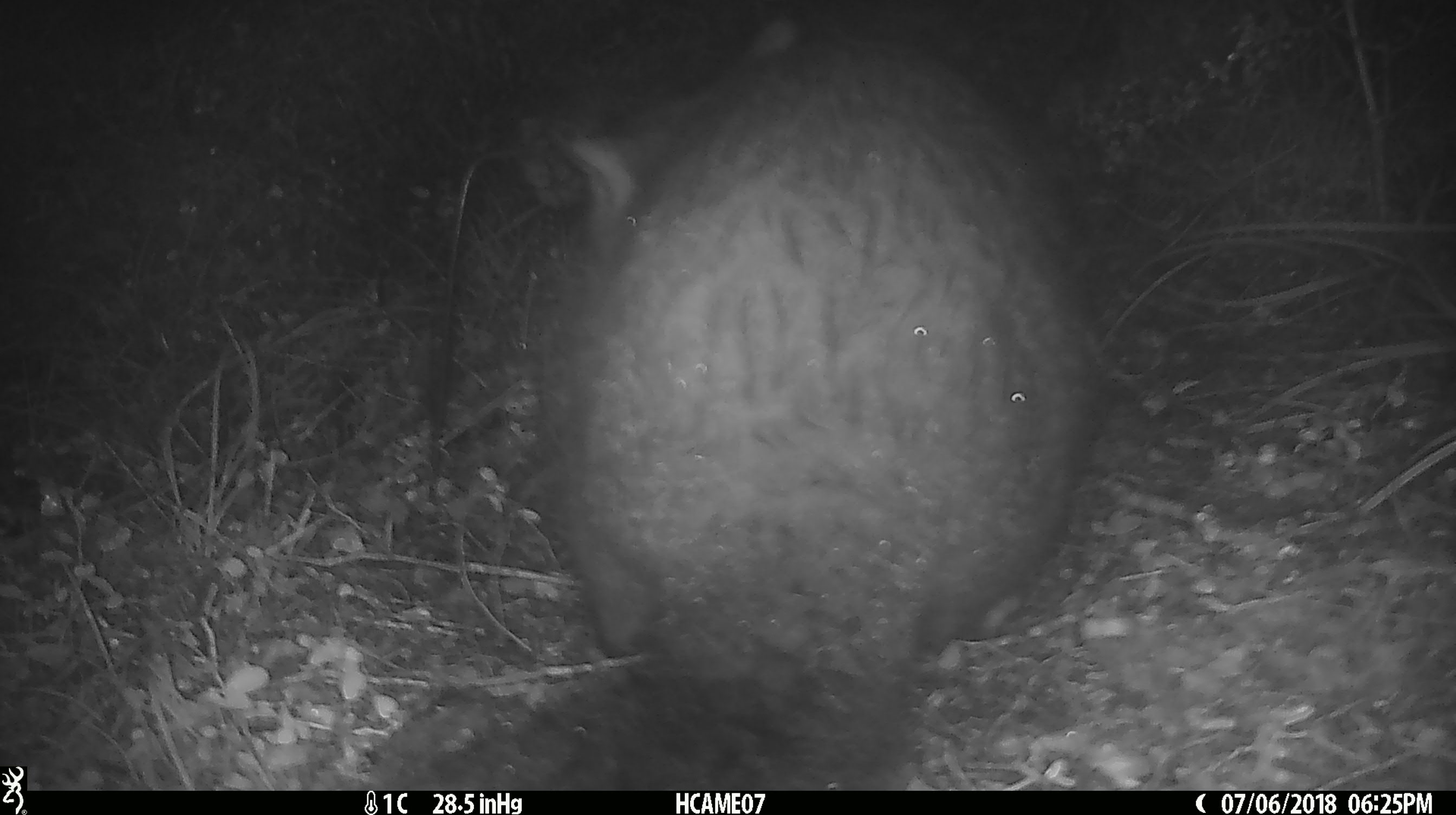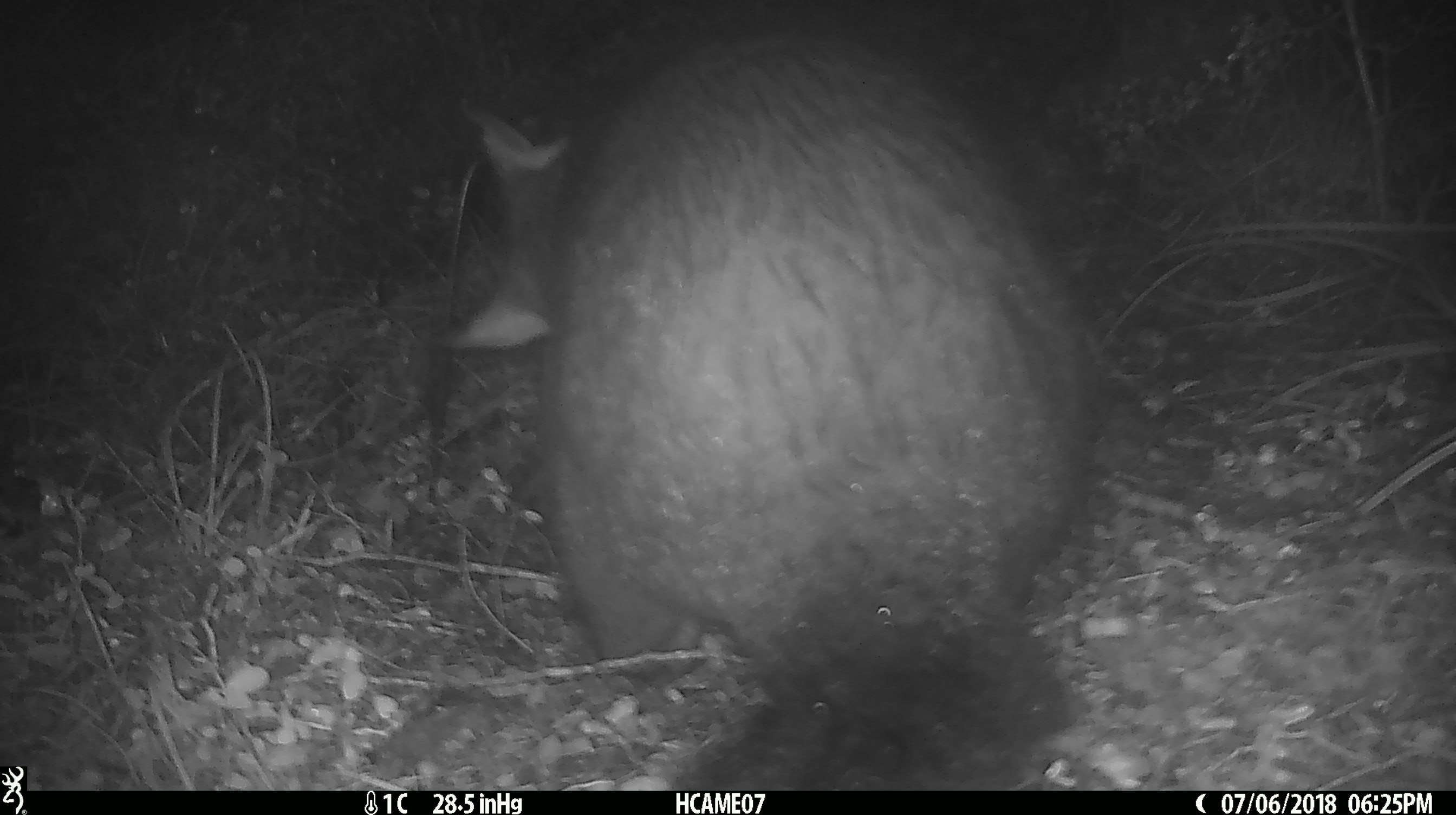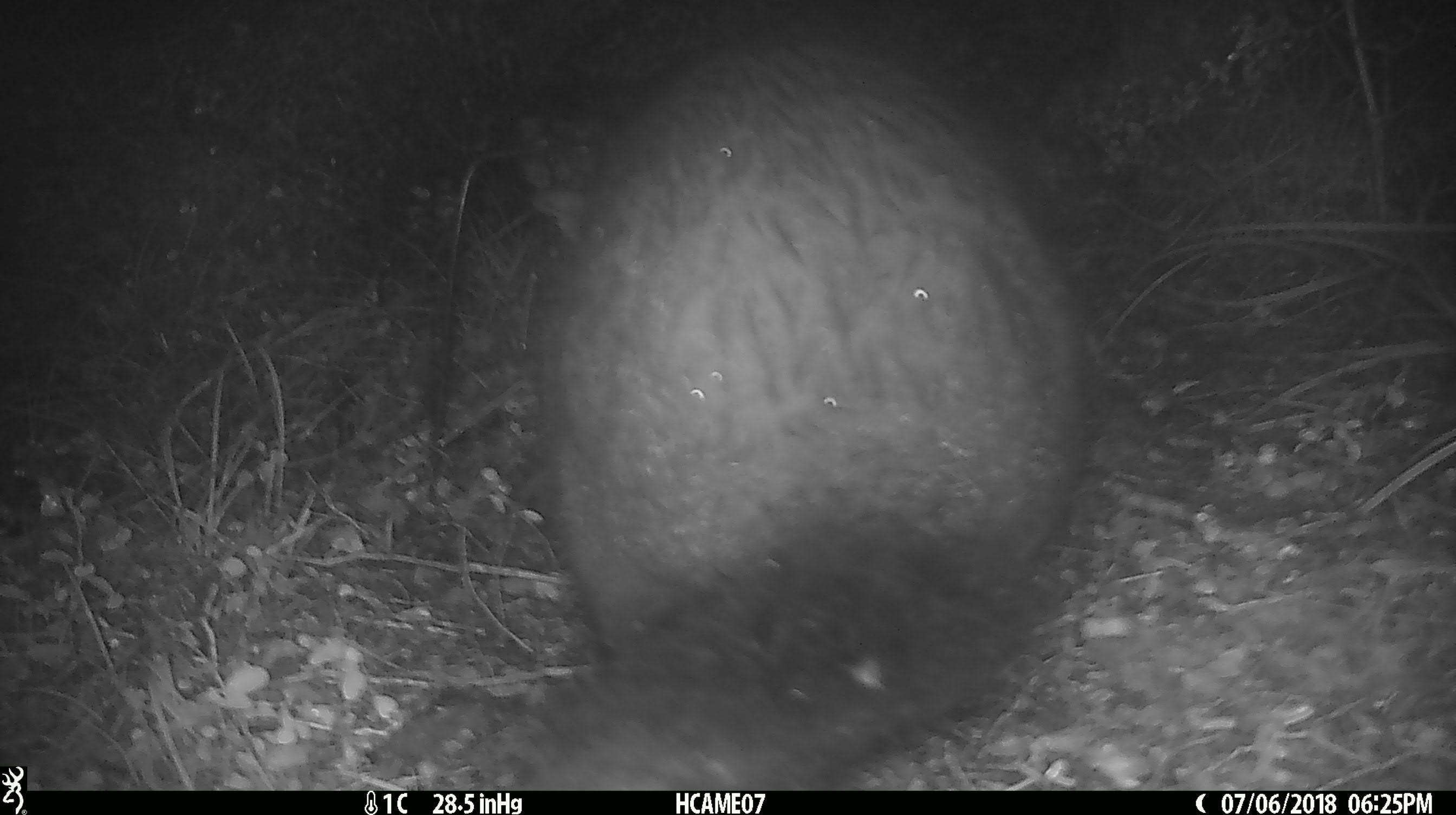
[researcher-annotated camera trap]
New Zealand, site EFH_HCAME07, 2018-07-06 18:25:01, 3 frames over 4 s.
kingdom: Animalia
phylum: Chordata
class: Mammalia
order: Diprotodontia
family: Phalangeridae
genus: Trichosurus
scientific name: Trichosurus vulpecula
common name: common brushtail possum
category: possum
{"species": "possum (common brushtail possum) (Trichosurus vulpecula)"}